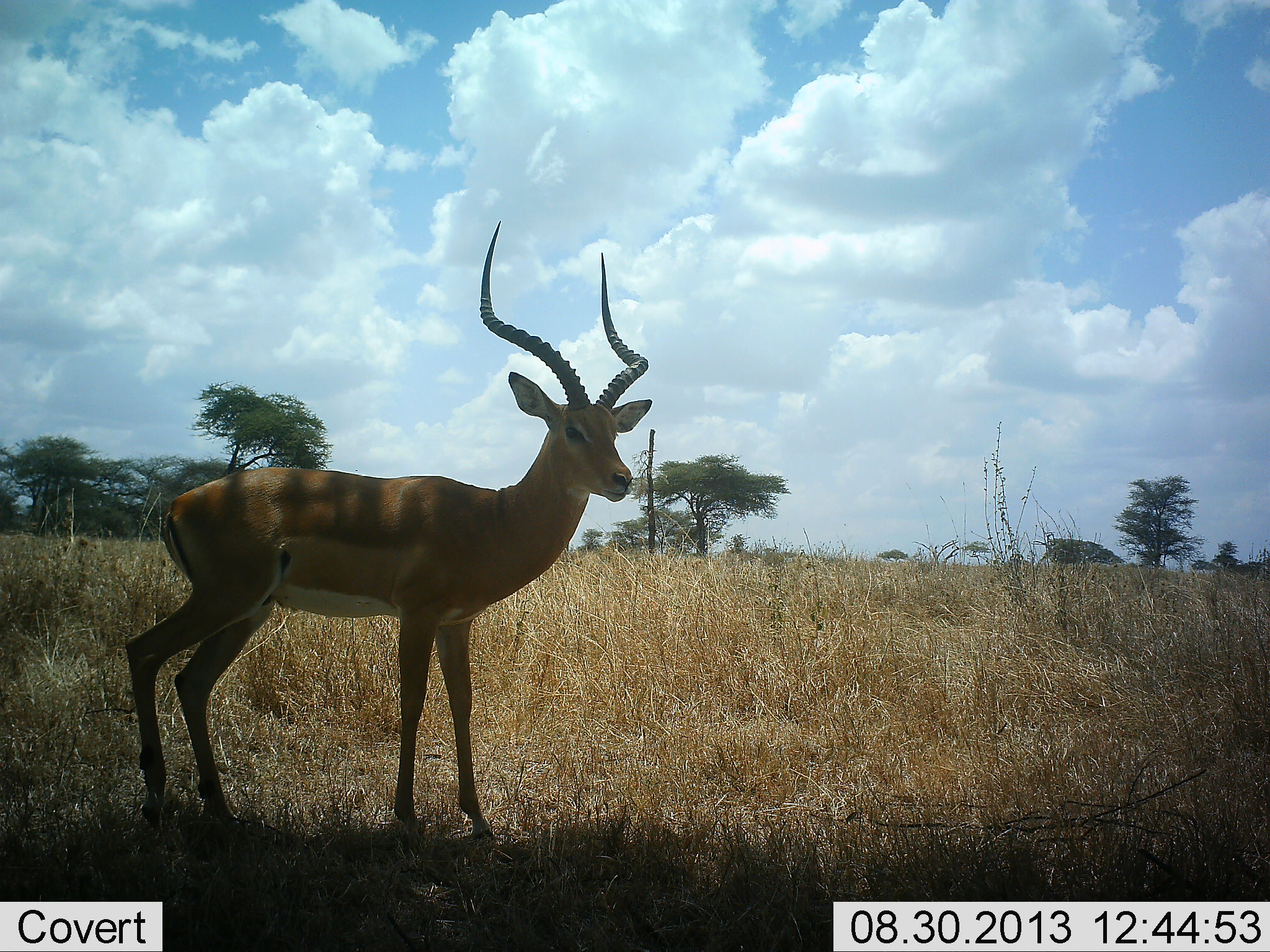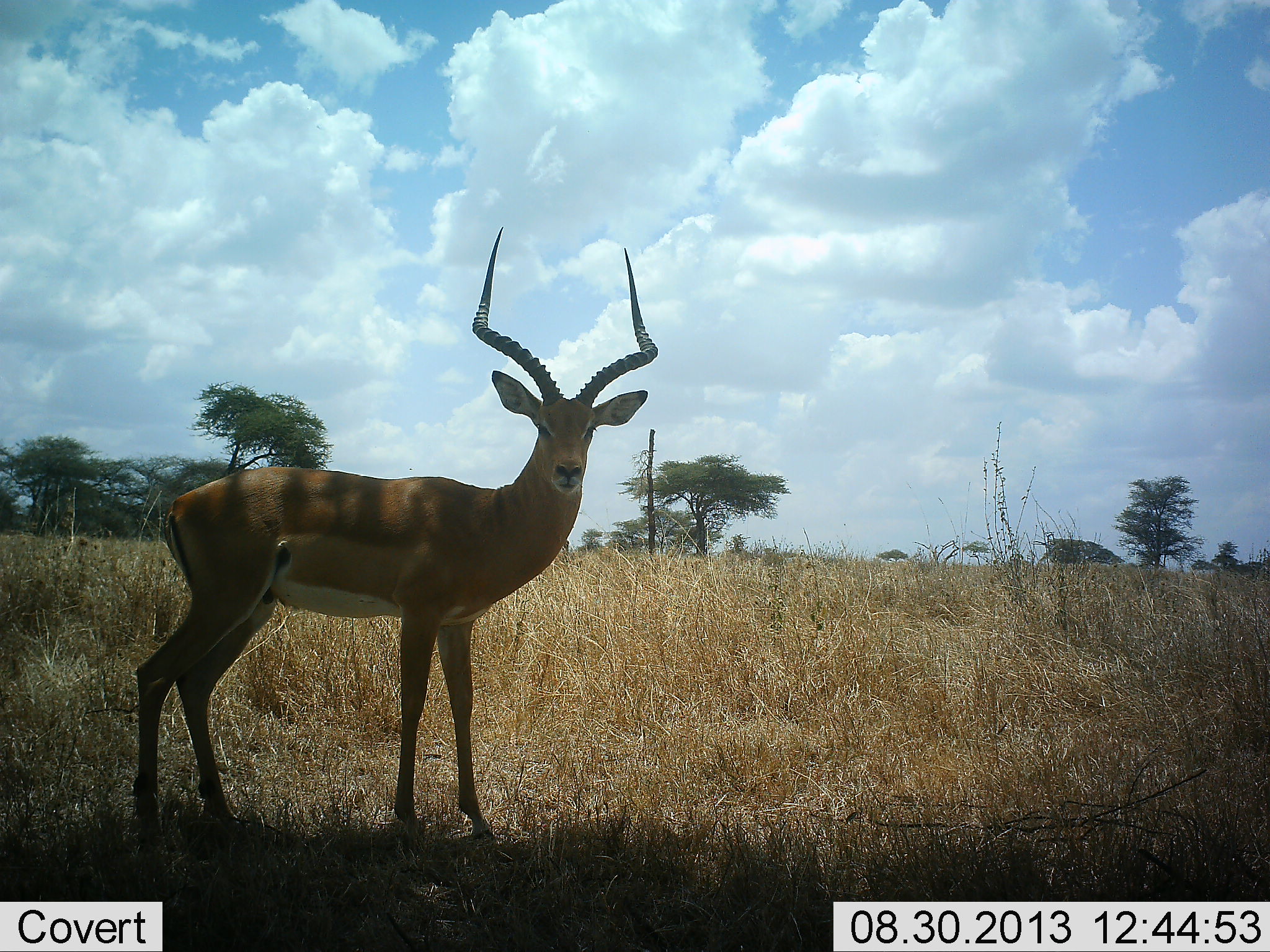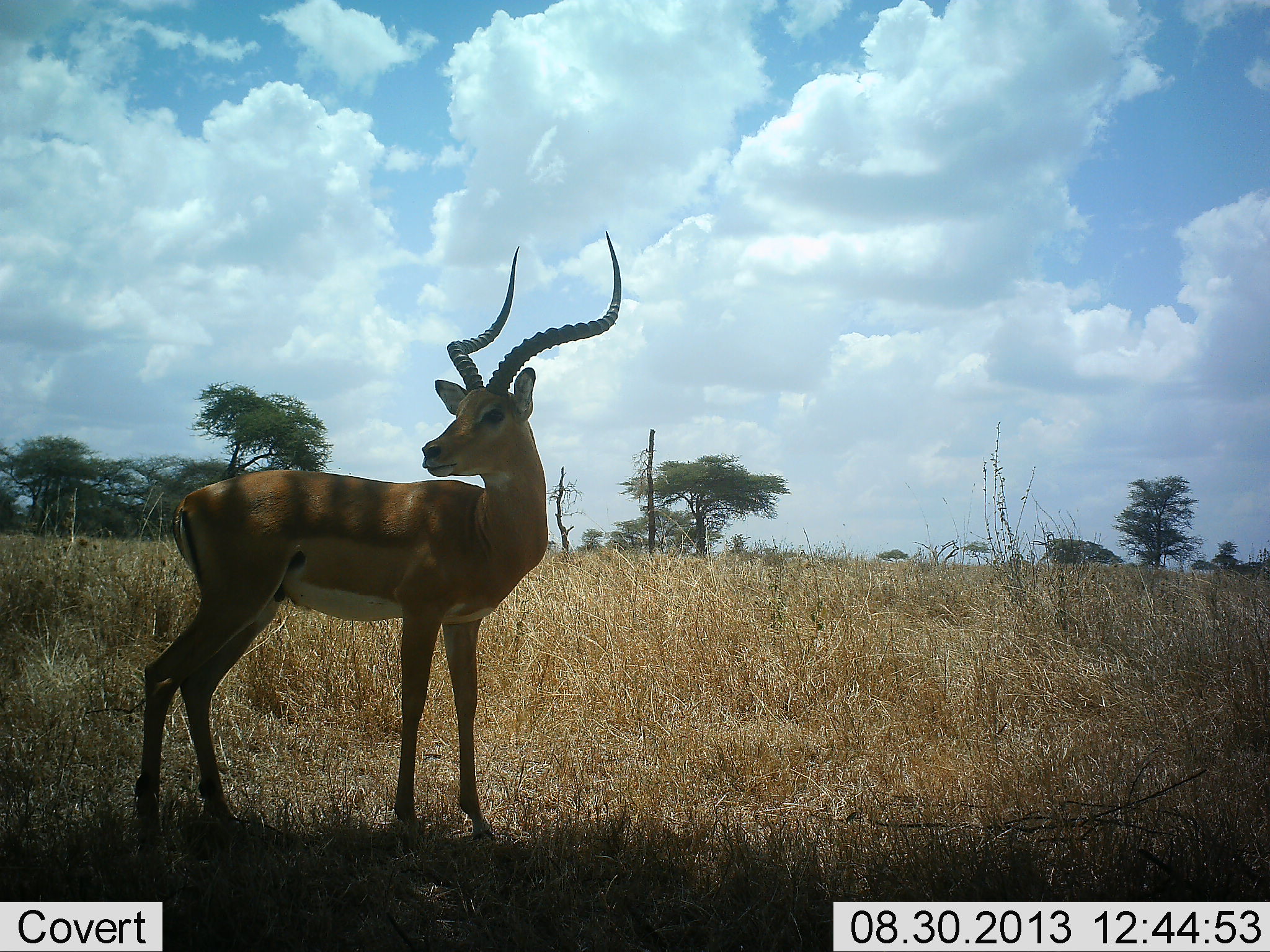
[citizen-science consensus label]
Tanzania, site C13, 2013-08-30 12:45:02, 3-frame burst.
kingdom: Animalia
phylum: Chordata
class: Mammalia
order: Artiodactyla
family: Bovidae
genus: Aepyceros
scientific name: Aepyceros melampus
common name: impala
Impala (Aepyceros melampus), count 1. Behavior (volunteer vote fractions): standing 100%, resting 4%, moving 0%, interacting 4%. Young present (vote fraction): 0%. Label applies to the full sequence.